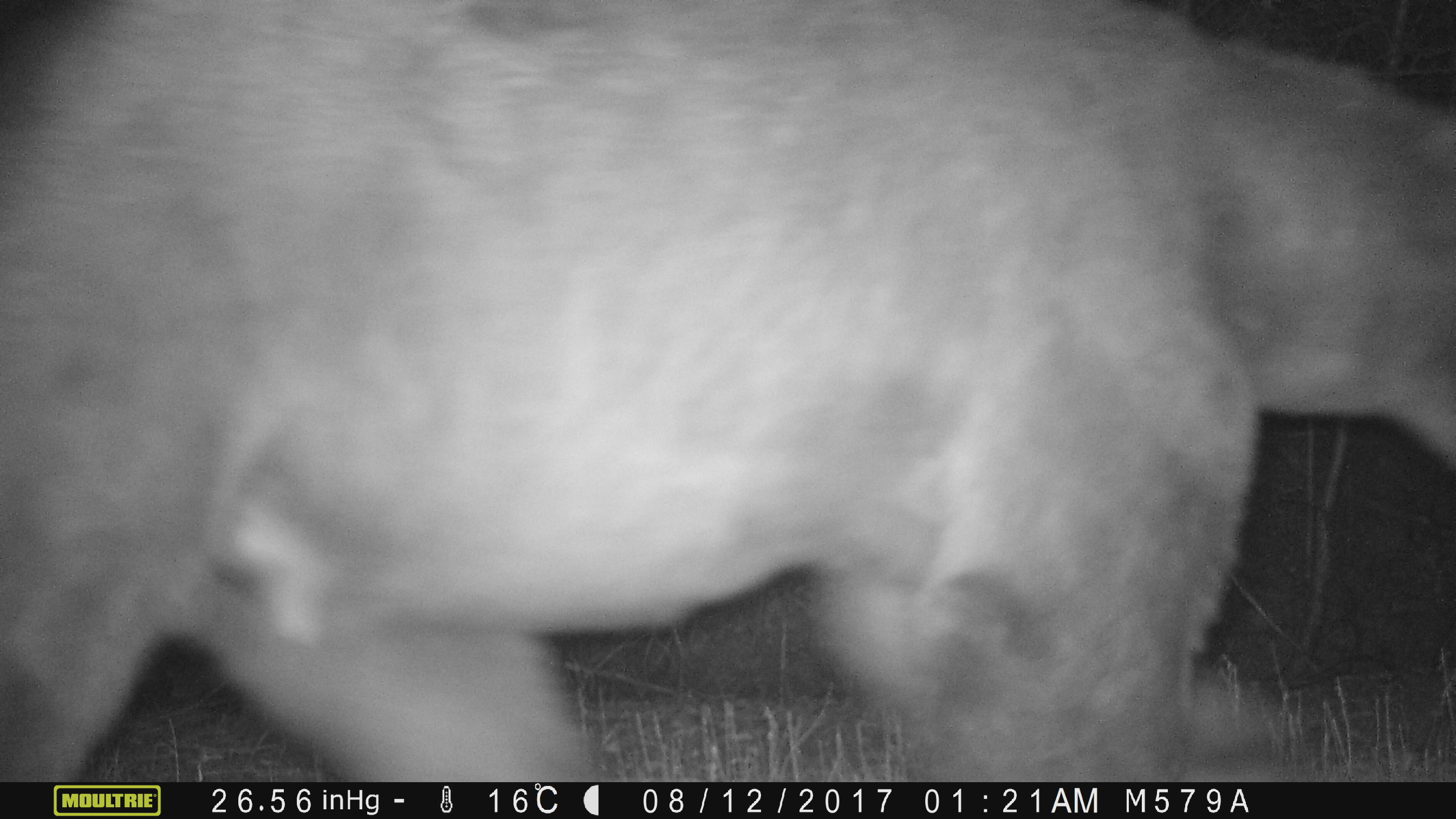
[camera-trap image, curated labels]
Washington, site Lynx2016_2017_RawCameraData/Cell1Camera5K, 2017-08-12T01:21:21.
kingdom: Animalia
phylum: Chordata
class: Mammalia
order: Carnivora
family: Ursidae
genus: Ursus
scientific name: Ursus americanus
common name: american black bear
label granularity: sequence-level